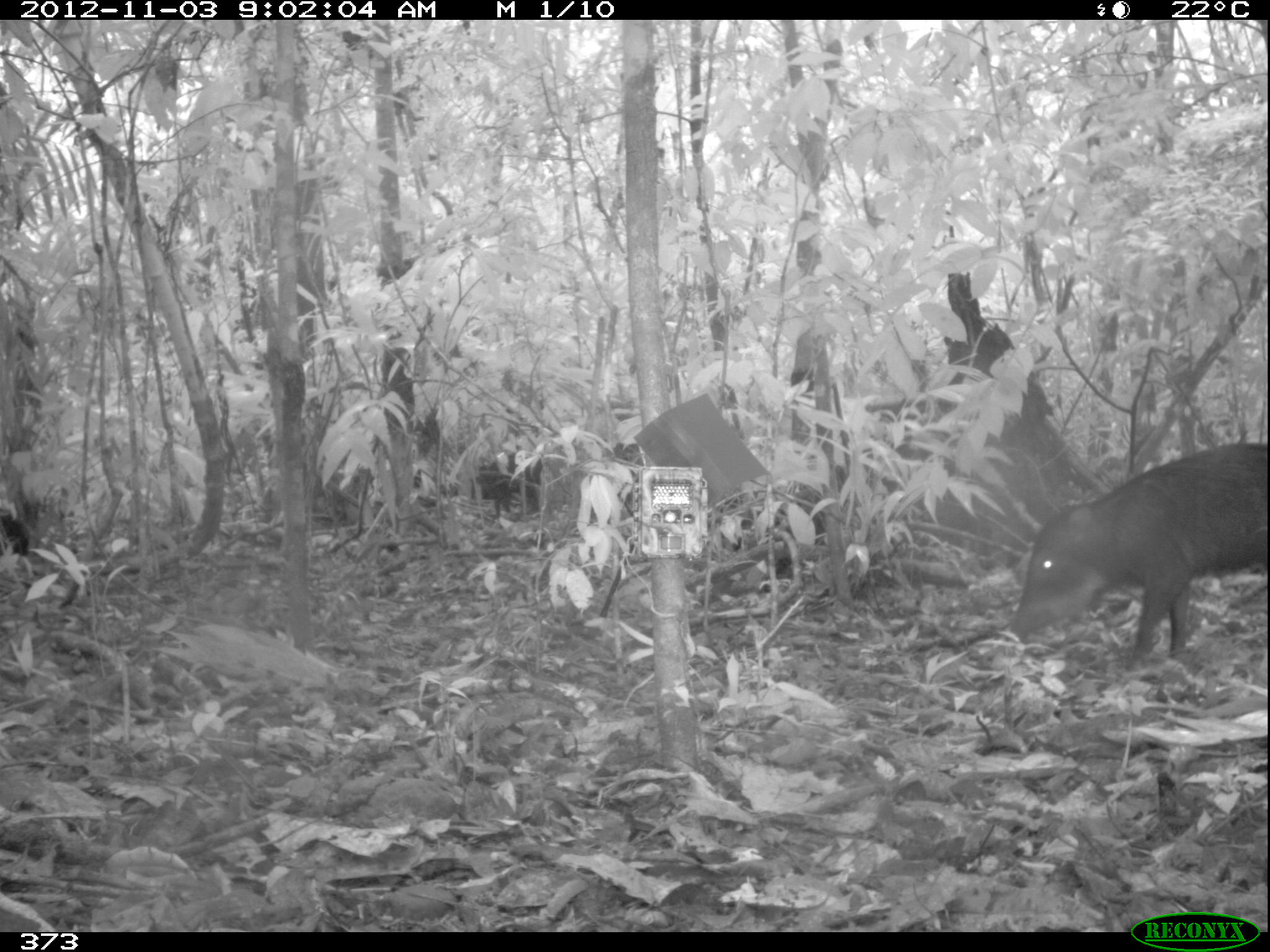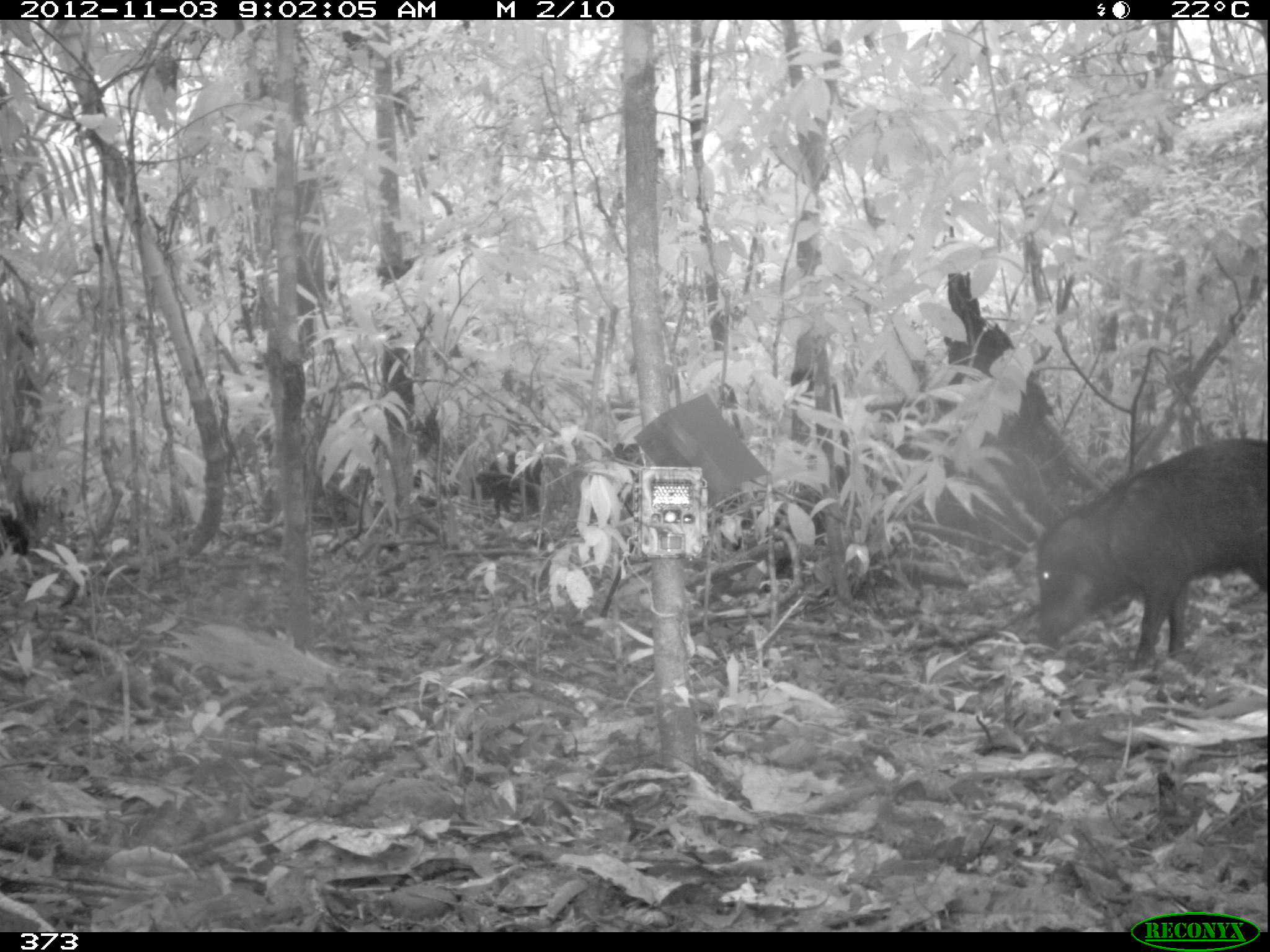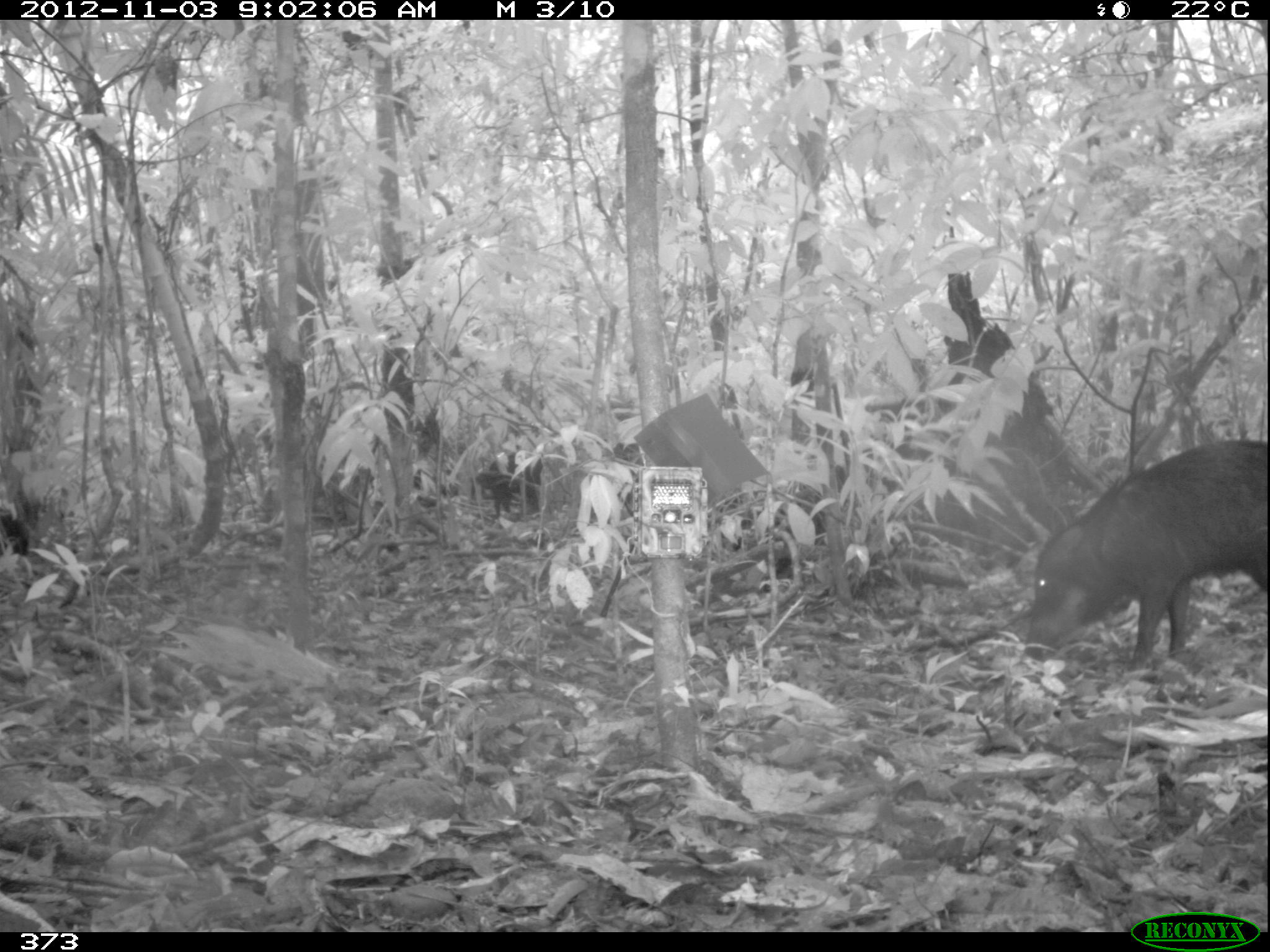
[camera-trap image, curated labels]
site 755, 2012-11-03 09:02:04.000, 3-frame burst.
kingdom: Animalia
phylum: Chordata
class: Mammalia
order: Artiodactyla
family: Tayassuidae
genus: Tayassu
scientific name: Tayassu pecari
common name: white-lipped peccary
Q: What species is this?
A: Tayassu pecari (white-lipped peccary).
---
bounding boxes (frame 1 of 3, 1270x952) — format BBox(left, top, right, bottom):
tayassu pecari: BBox(1009, 441, 1268, 672)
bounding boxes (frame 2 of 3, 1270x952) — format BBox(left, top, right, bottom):
tayassu pecari: BBox(1031, 431, 1267, 671)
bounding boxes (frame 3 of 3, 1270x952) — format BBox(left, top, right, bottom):
tayassu pecari: BBox(1022, 437, 1267, 673)